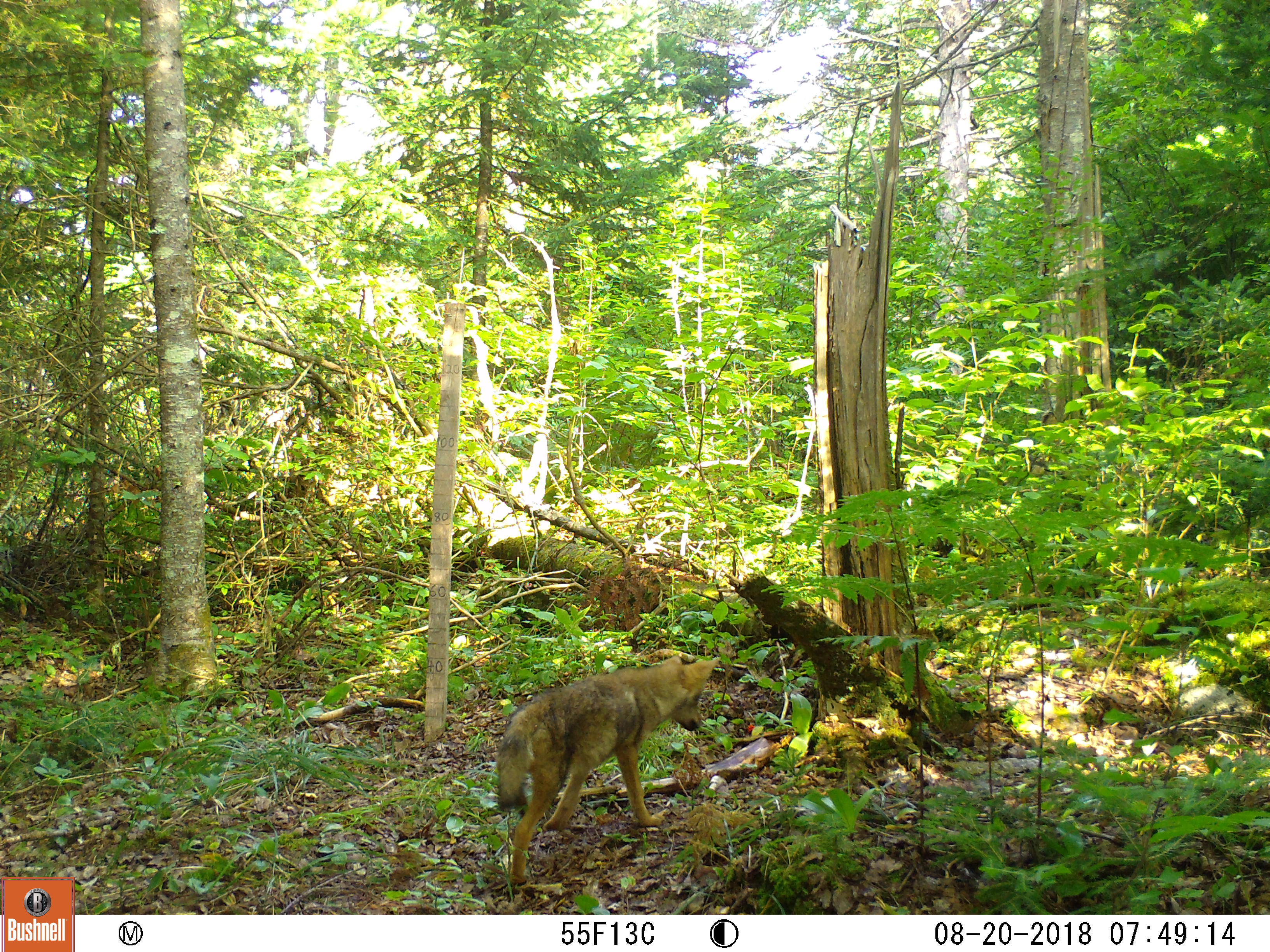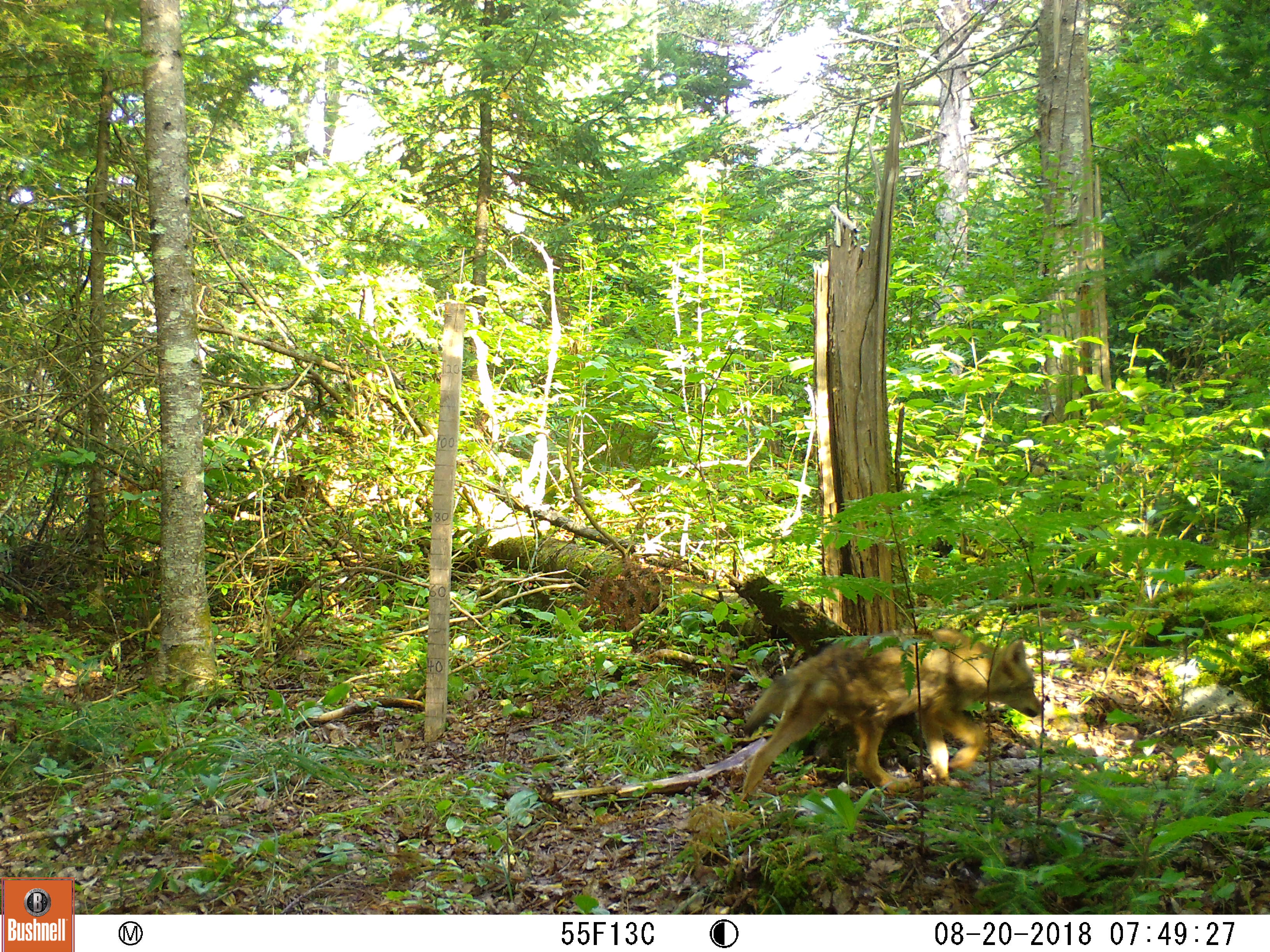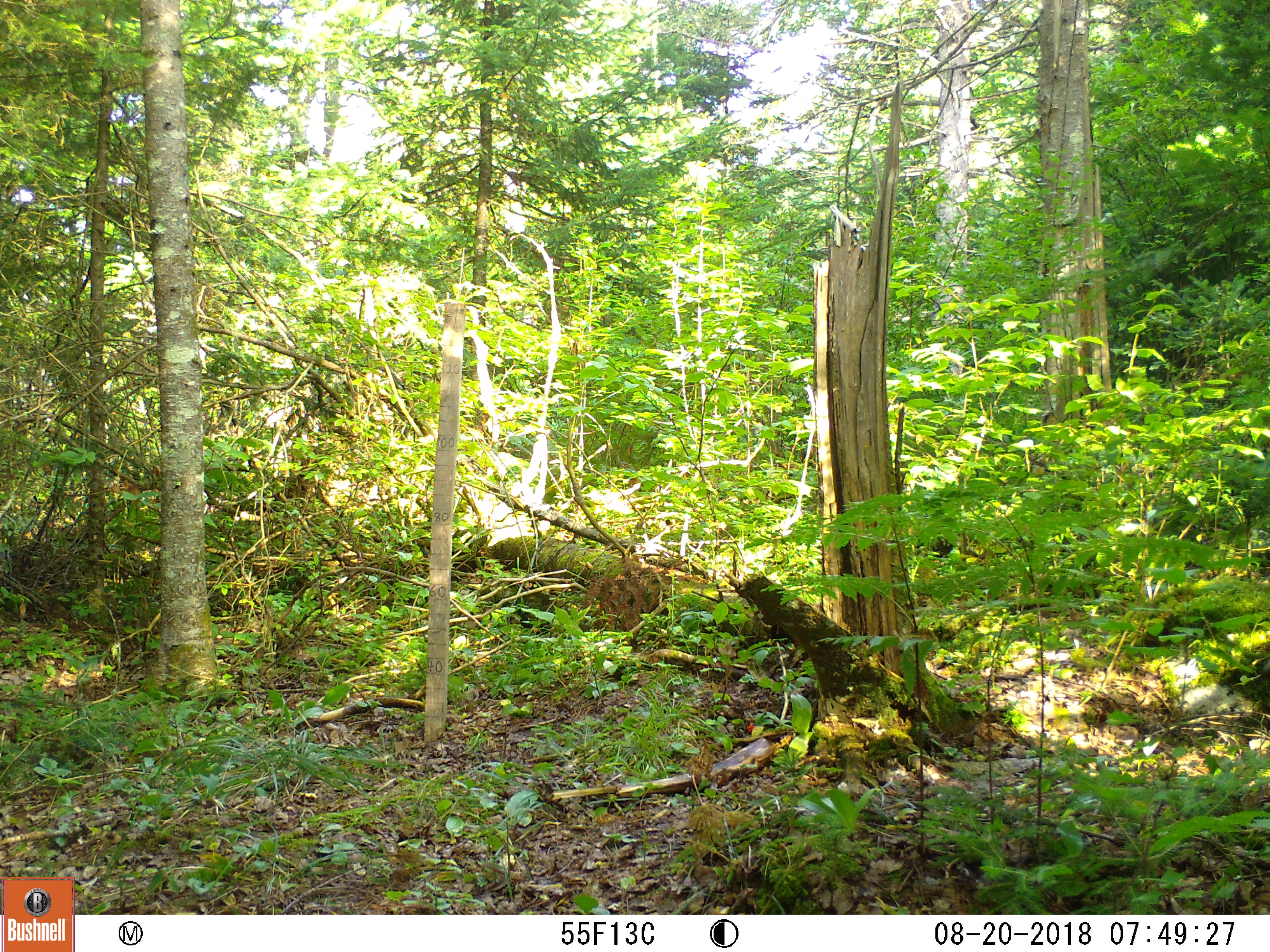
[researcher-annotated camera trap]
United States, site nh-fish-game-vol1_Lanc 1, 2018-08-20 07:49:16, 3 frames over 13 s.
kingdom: Animalia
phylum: Chordata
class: Mammalia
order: Carnivora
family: Canidae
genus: Canis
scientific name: Canis latrans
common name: coyote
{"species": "coyote (Canis latrans)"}